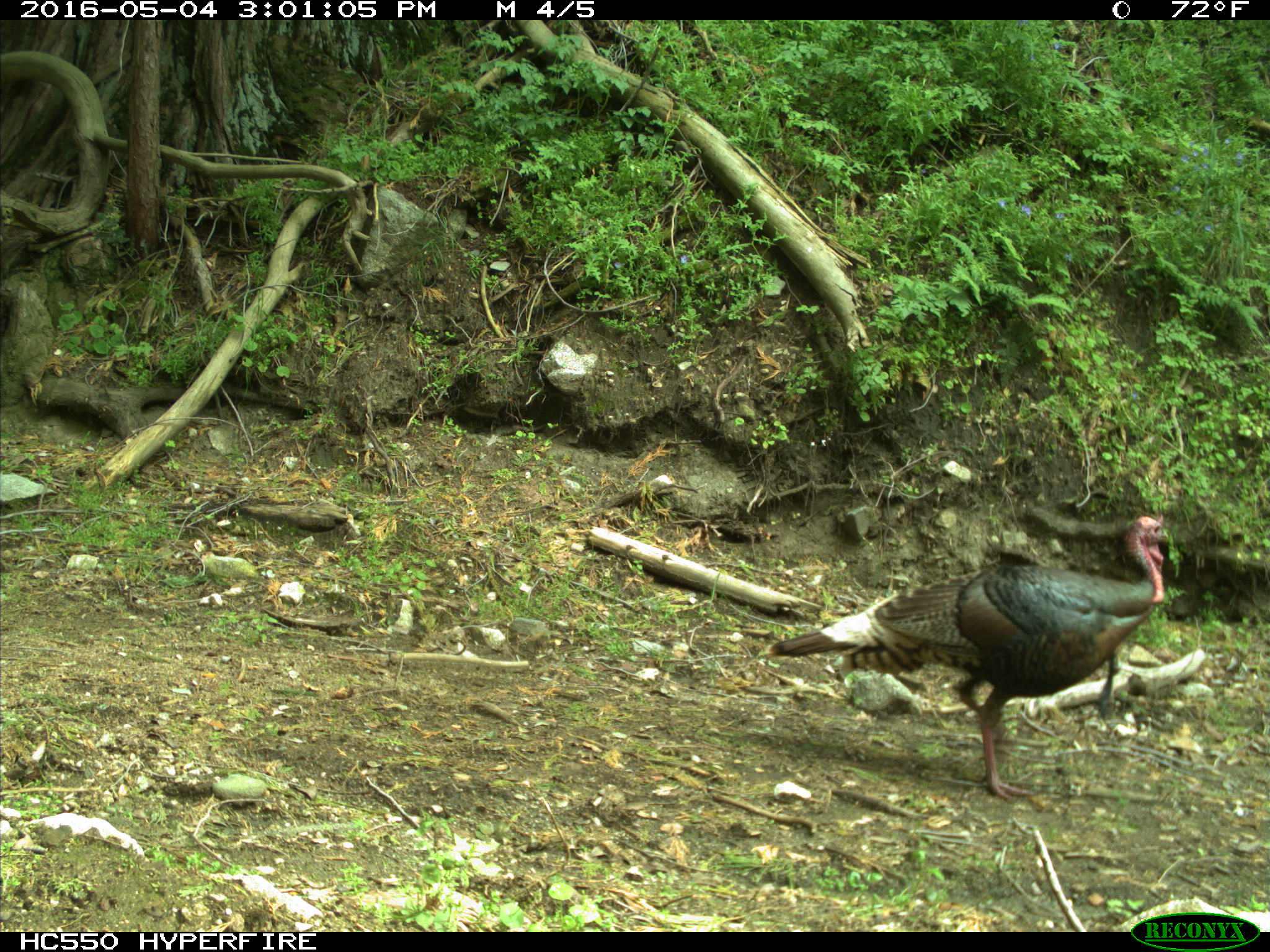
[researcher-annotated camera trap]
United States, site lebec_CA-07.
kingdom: Animalia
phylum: Chordata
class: Aves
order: Galliformes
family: Phasianidae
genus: Meleagris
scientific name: Meleagris gallopavo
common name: wild turkey